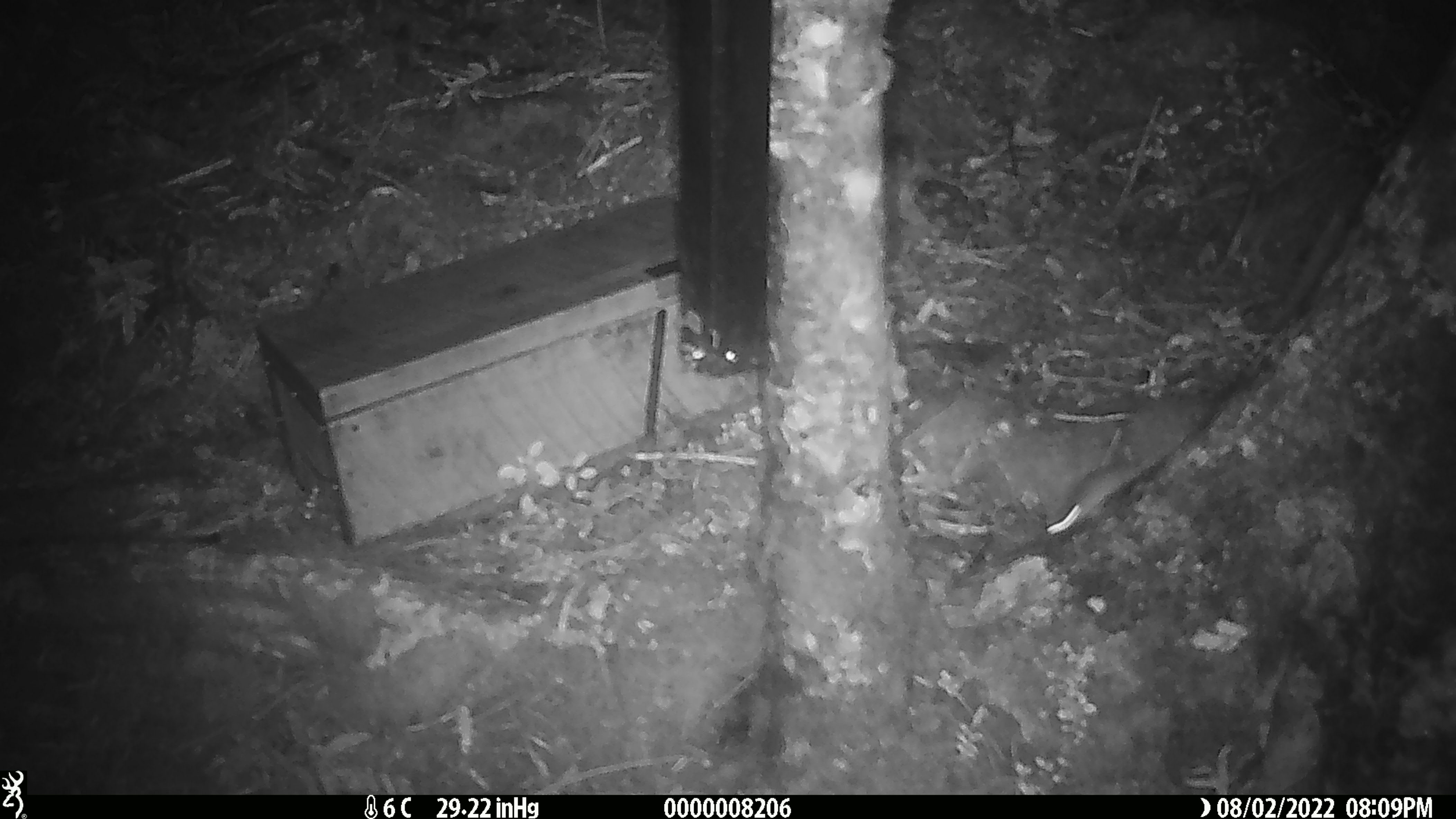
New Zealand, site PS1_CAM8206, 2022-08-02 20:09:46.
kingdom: Animalia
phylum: Chordata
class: Mammalia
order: Rodentia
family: Muridae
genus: Mus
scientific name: Mus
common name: mouse